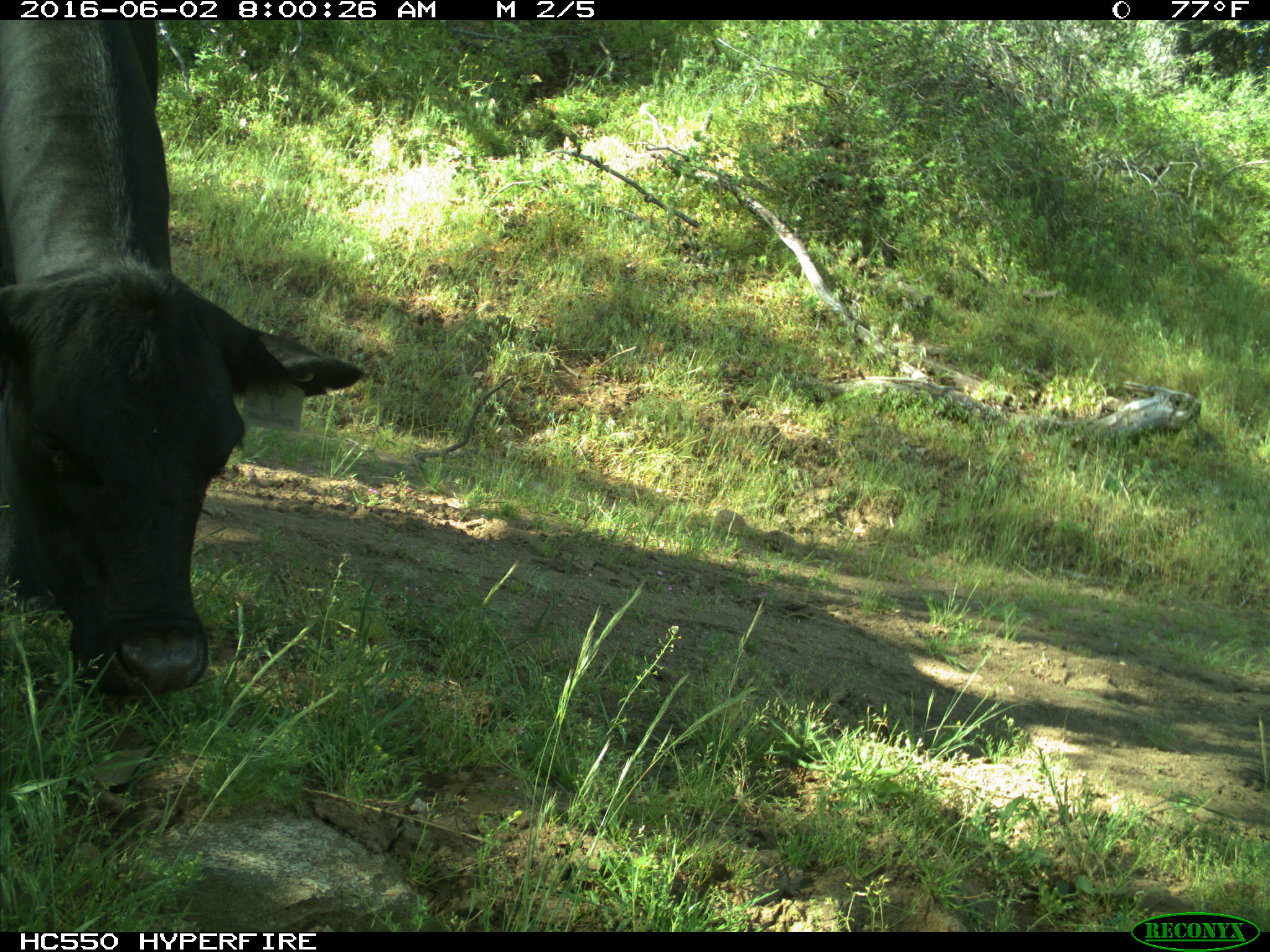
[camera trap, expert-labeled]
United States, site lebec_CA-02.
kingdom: Animalia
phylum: Chordata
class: Mammalia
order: Artiodactyla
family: Bovidae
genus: Bos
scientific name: Bos taurus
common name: domestic cow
Bos taurus (domestic cow).